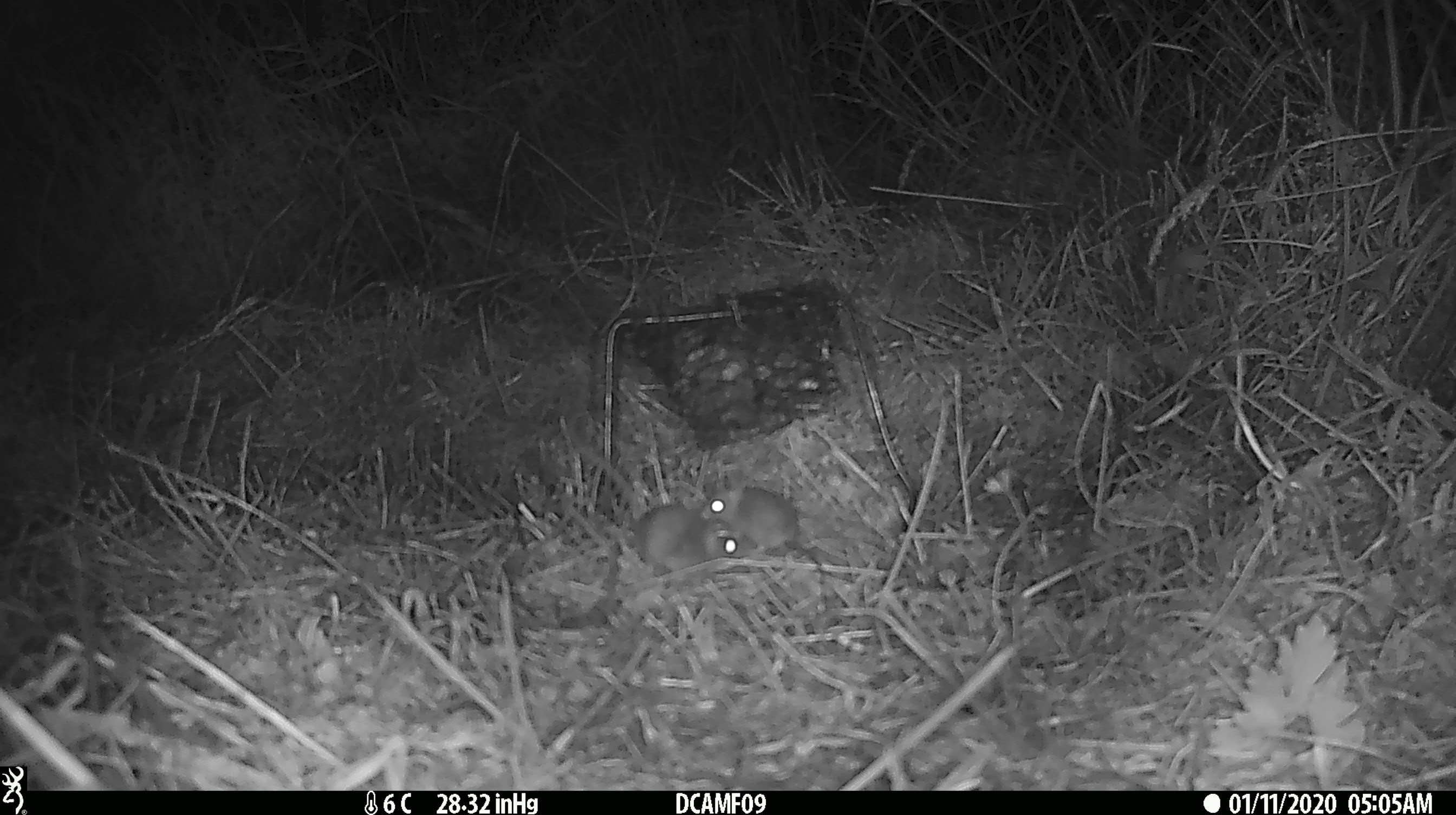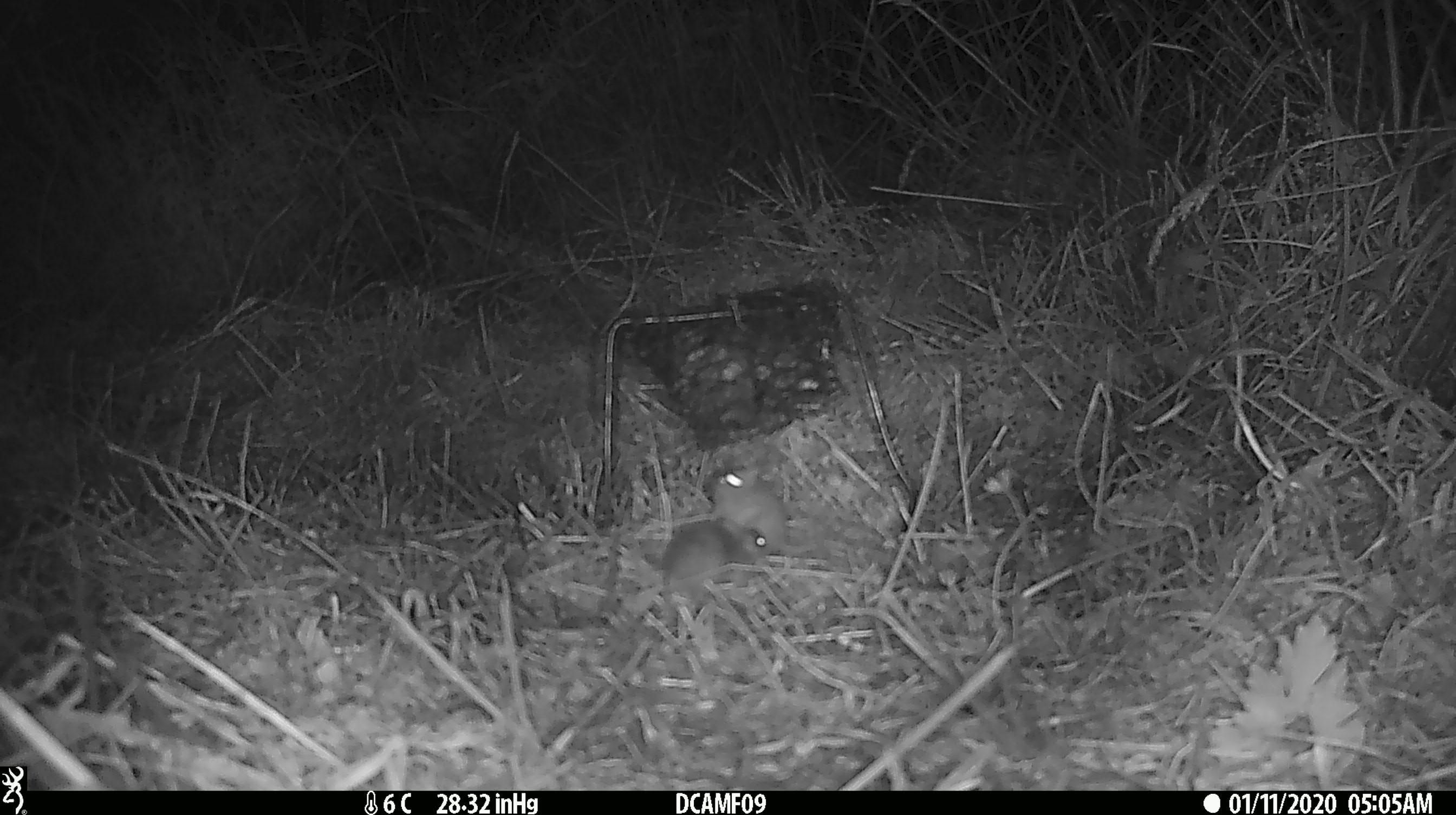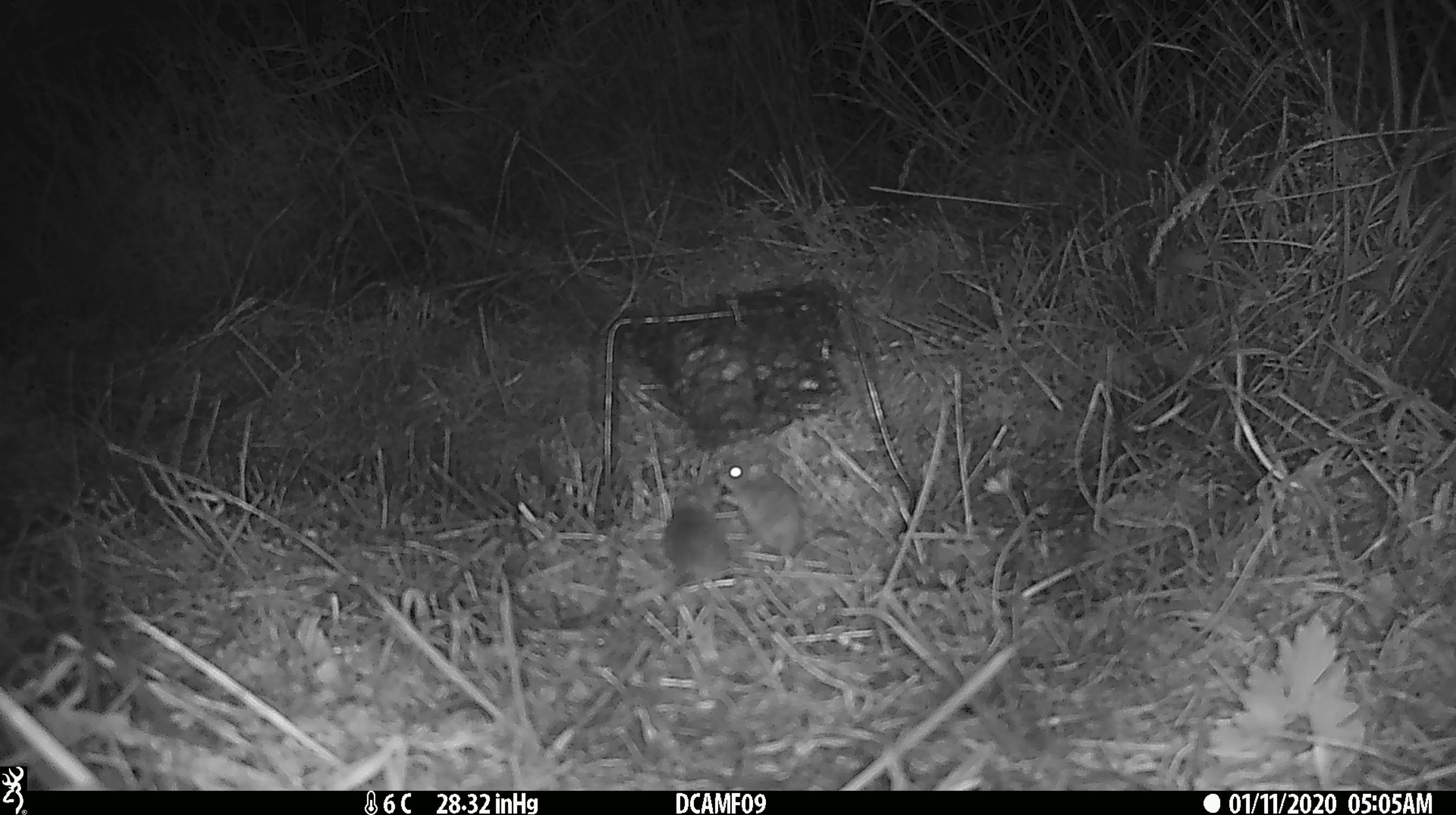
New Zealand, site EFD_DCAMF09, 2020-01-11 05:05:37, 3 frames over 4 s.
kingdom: Animalia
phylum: Chordata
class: Mammalia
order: Rodentia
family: Muridae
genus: Mus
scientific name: Mus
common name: mouse